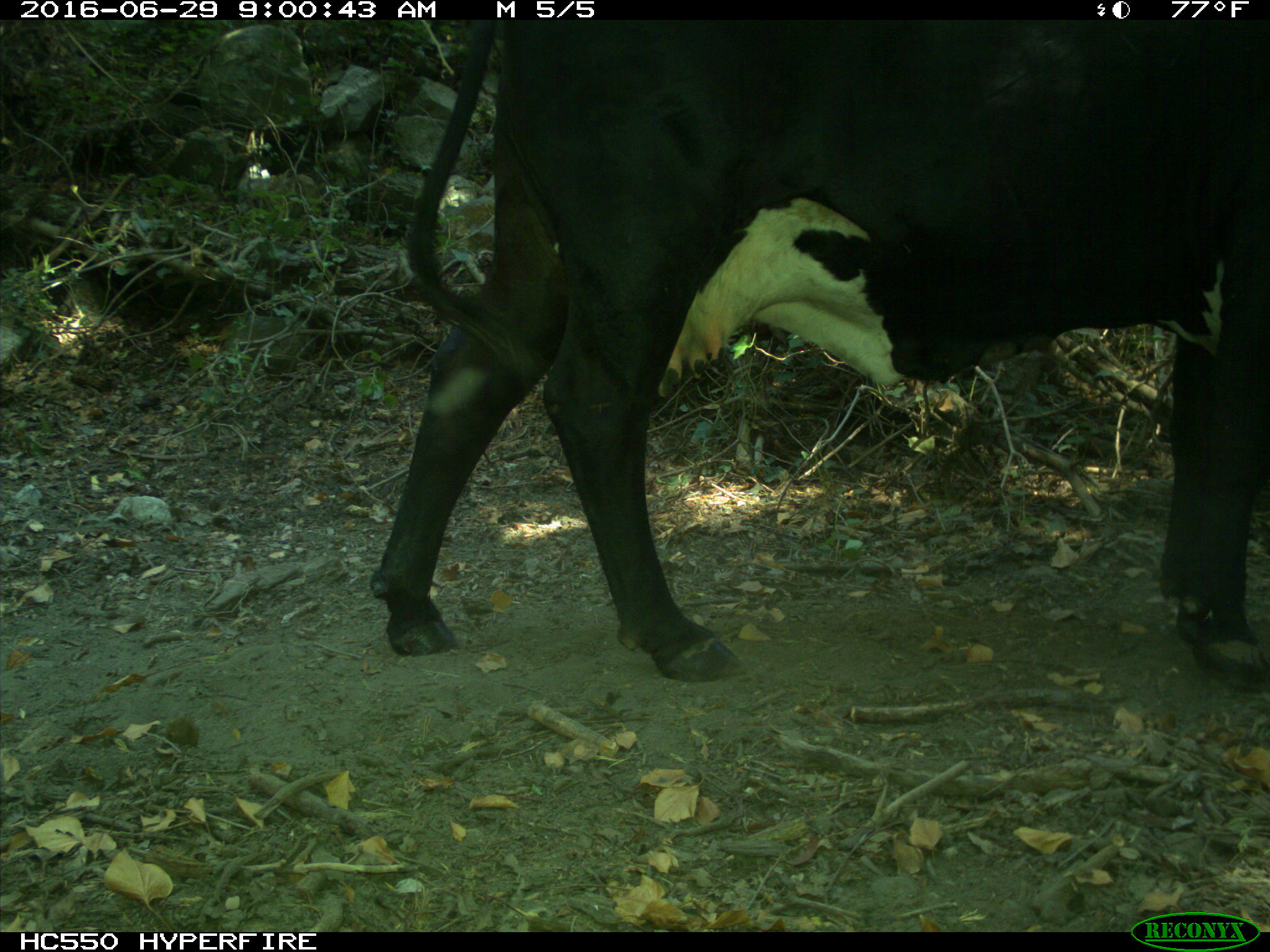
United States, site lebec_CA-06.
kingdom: Animalia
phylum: Chordata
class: Mammalia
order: Artiodactyla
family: Bovidae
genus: Bos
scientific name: Bos taurus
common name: domestic cow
Bos taurus (domestic cow).